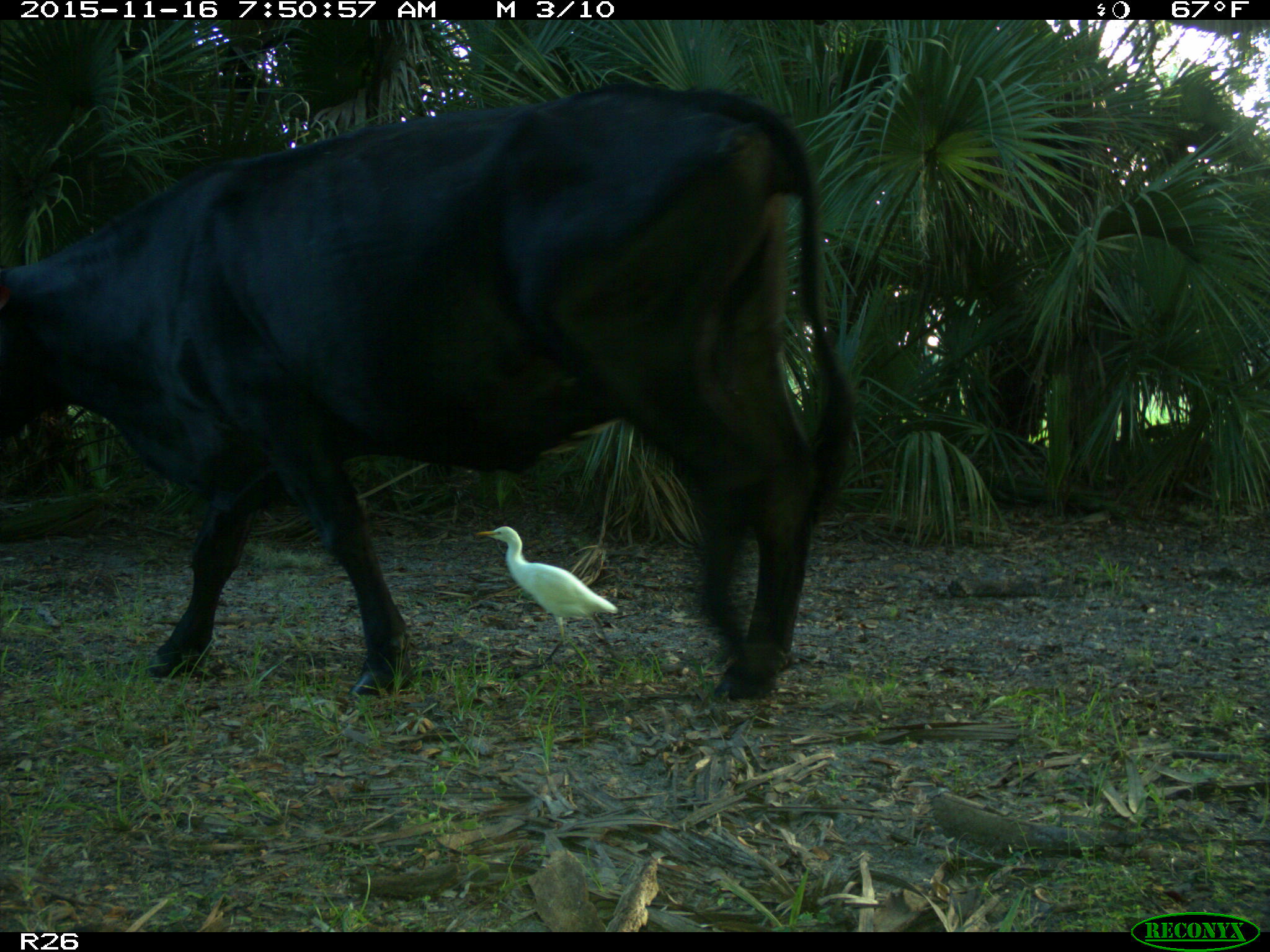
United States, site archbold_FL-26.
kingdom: Animalia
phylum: Chordata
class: Mammalia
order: Artiodactyla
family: Bovidae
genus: Bos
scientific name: Bos taurus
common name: domestic cow